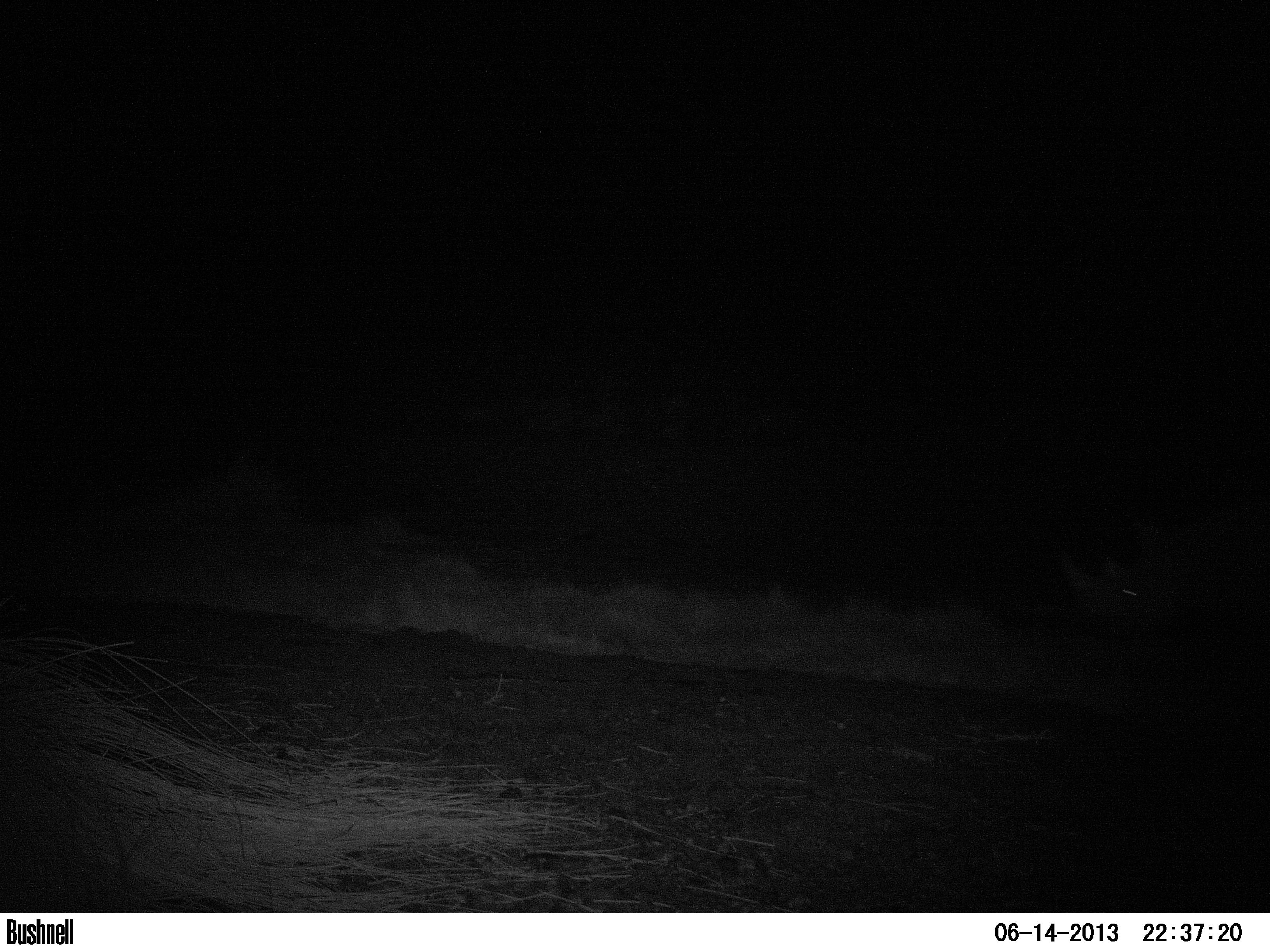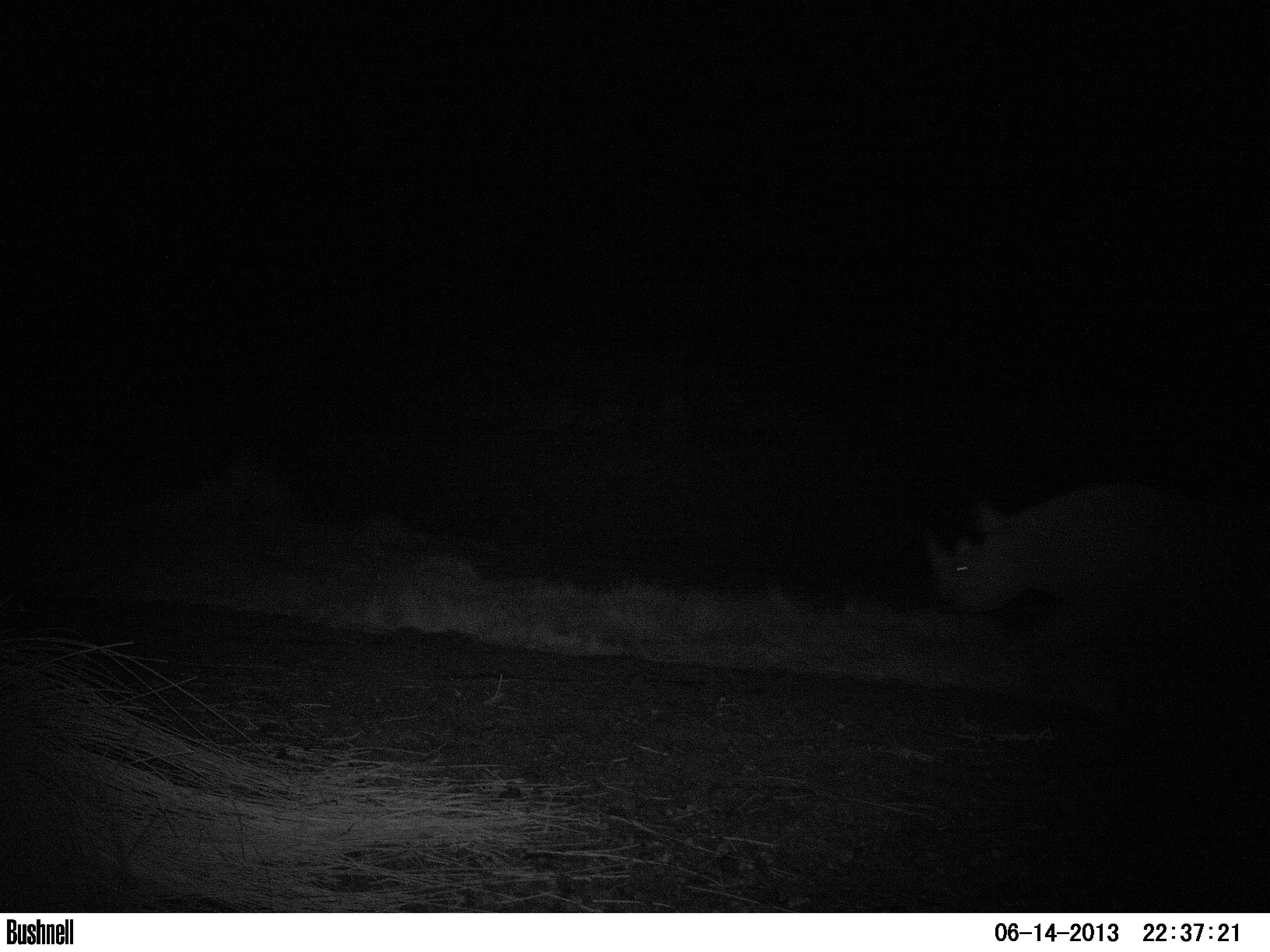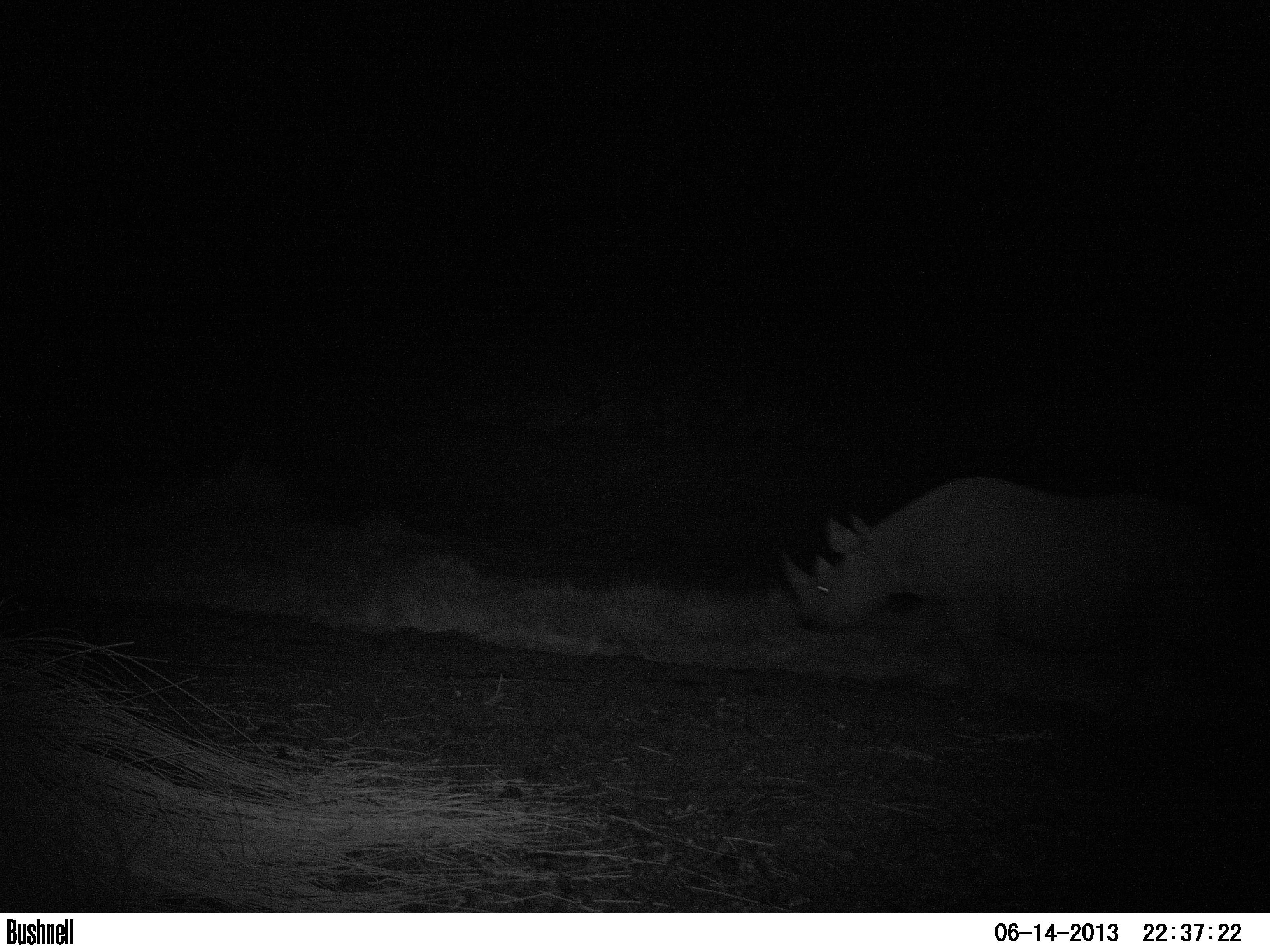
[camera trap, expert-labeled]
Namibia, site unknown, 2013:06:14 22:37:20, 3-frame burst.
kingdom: Animalia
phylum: Chordata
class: Mammalia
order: Perissodactyla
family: Rhinocerotidae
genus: Diceros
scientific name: Diceros bicornis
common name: black rhinoceros